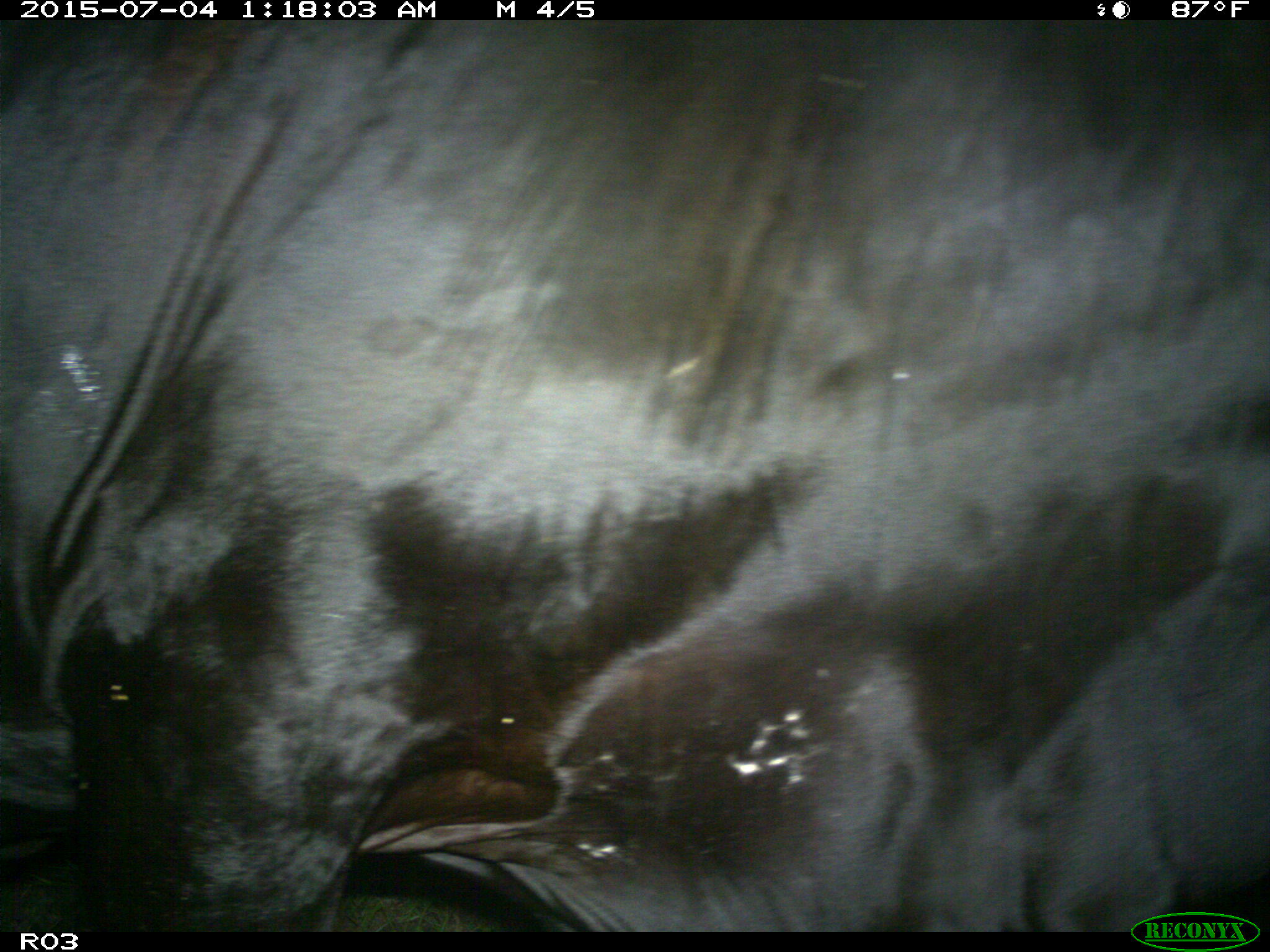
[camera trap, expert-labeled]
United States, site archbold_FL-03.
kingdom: Animalia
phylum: Chordata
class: Mammalia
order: Artiodactyla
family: Bovidae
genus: Bos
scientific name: Bos taurus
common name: domestic cow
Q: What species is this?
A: Bos taurus (domestic cow).